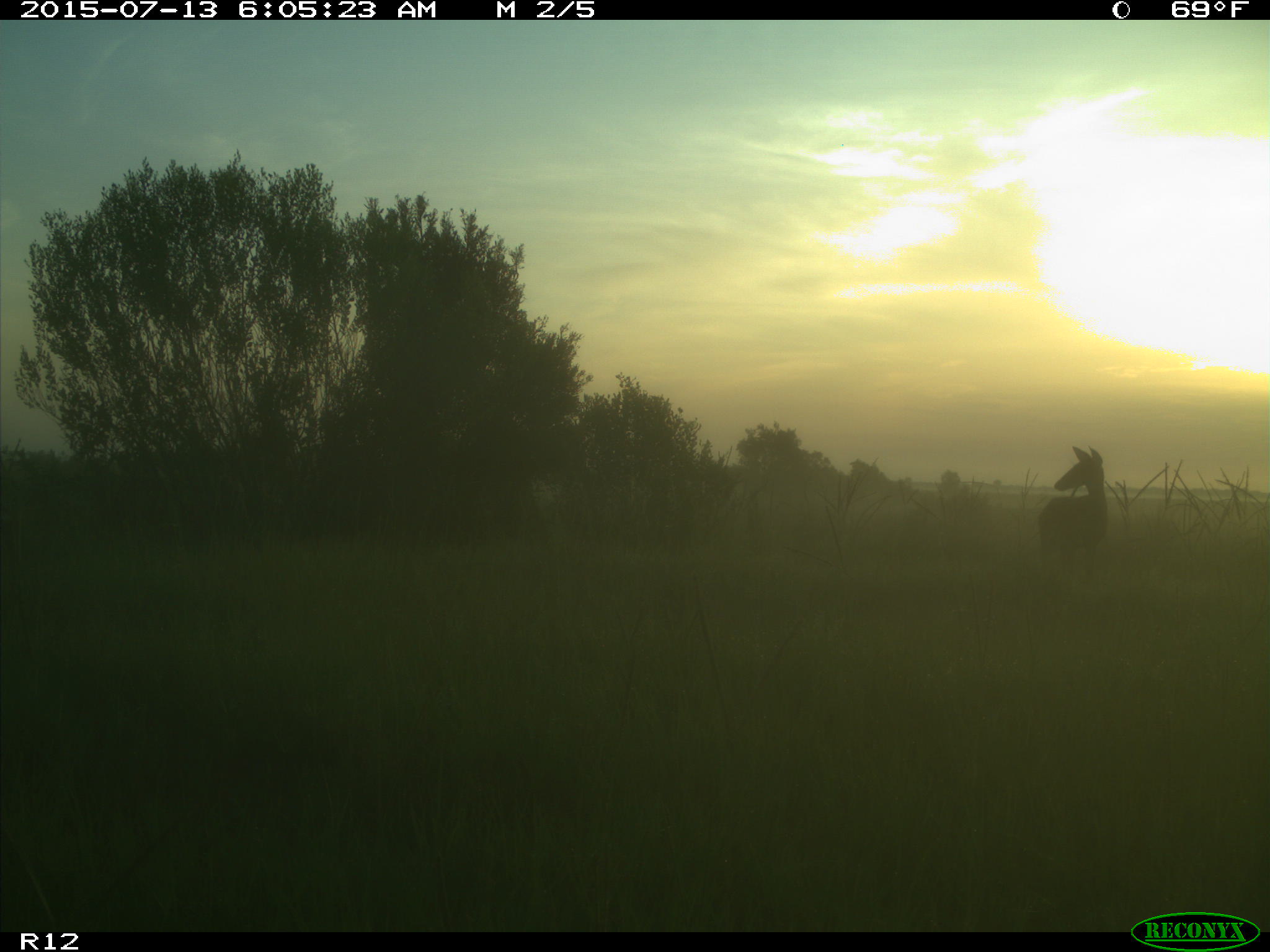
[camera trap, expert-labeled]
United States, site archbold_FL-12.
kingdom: Animalia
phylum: Chordata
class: Mammalia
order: Artiodactyla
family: Cervidae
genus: Odocoileus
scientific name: Odocoileus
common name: deer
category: unidentified deer